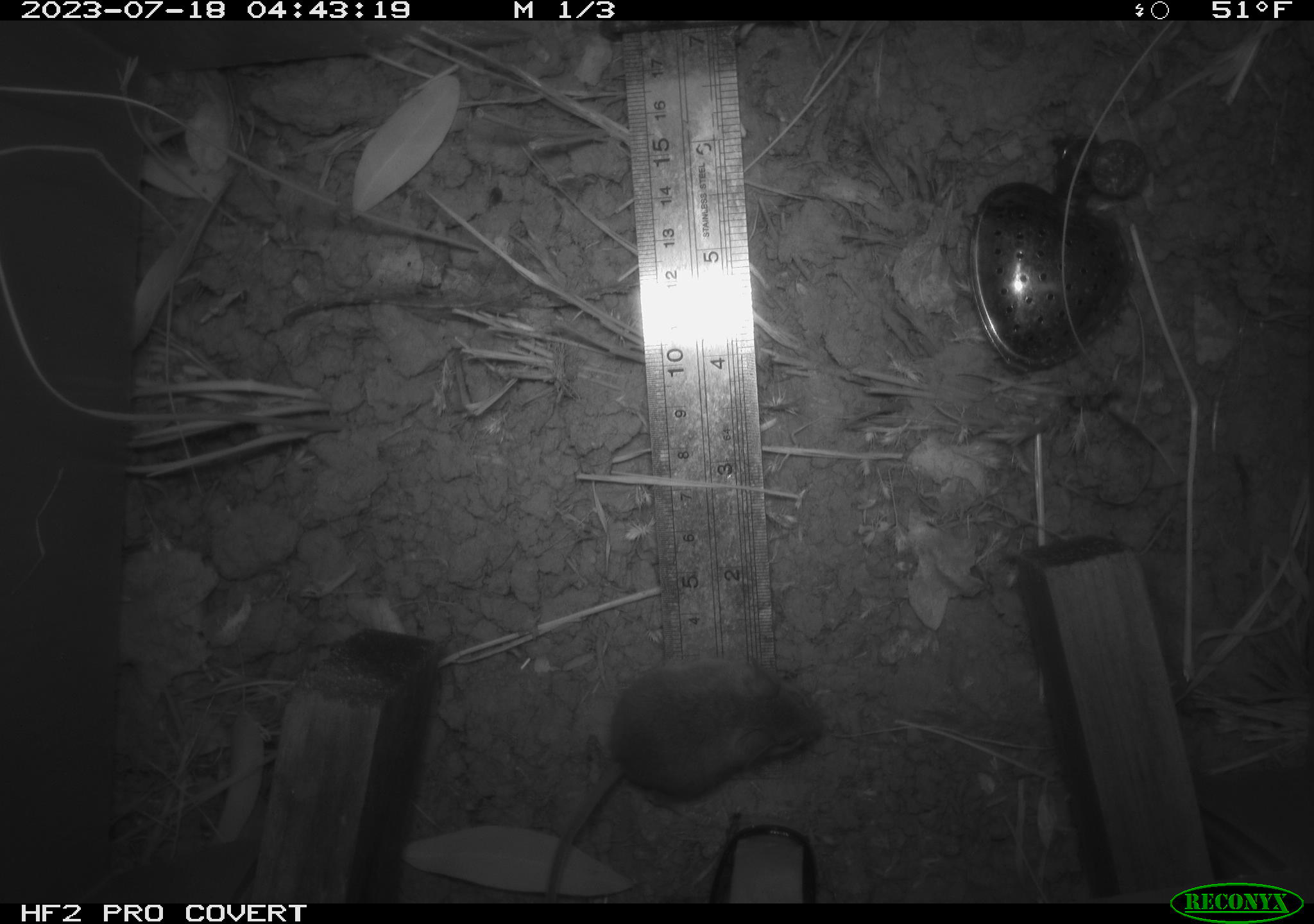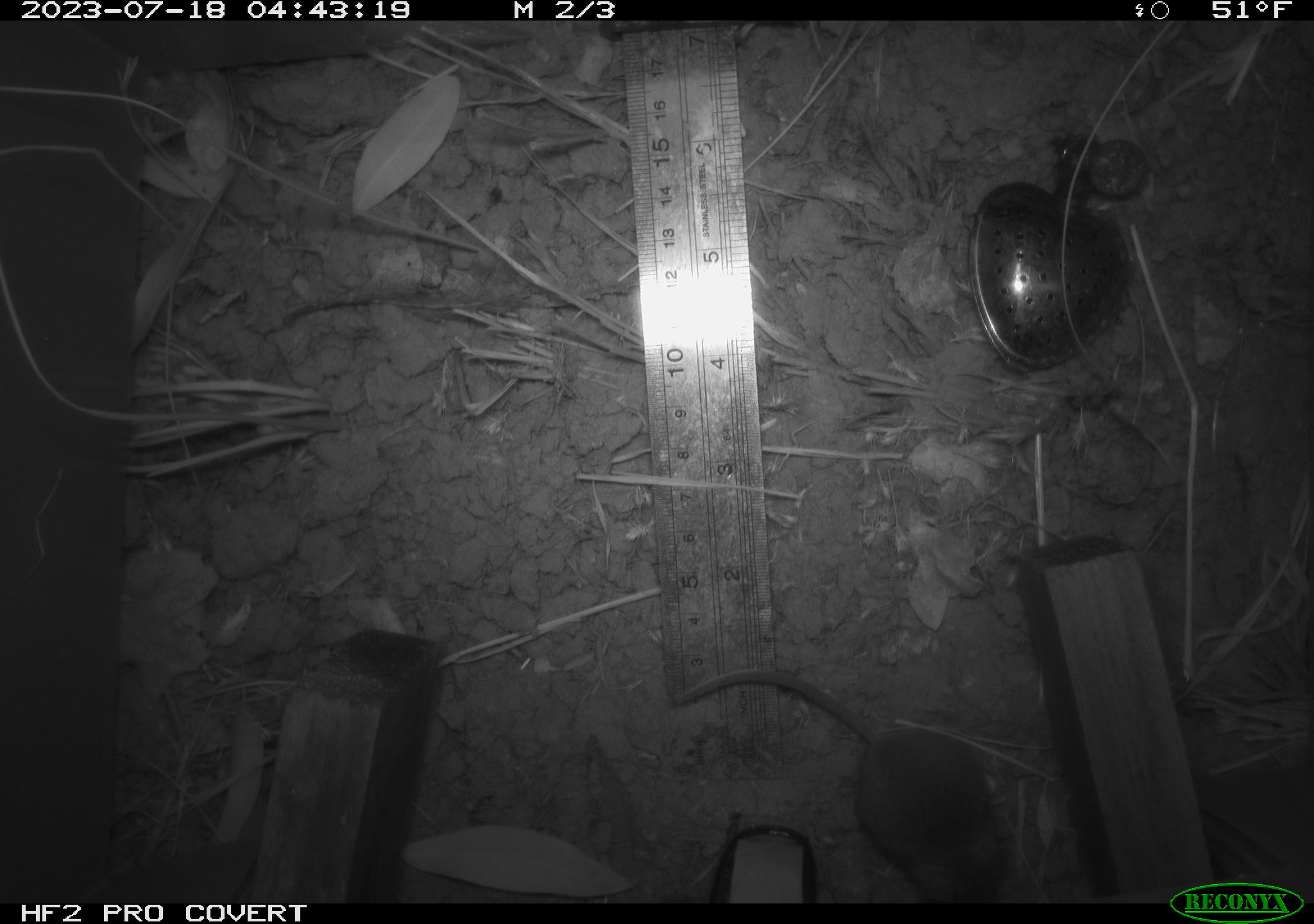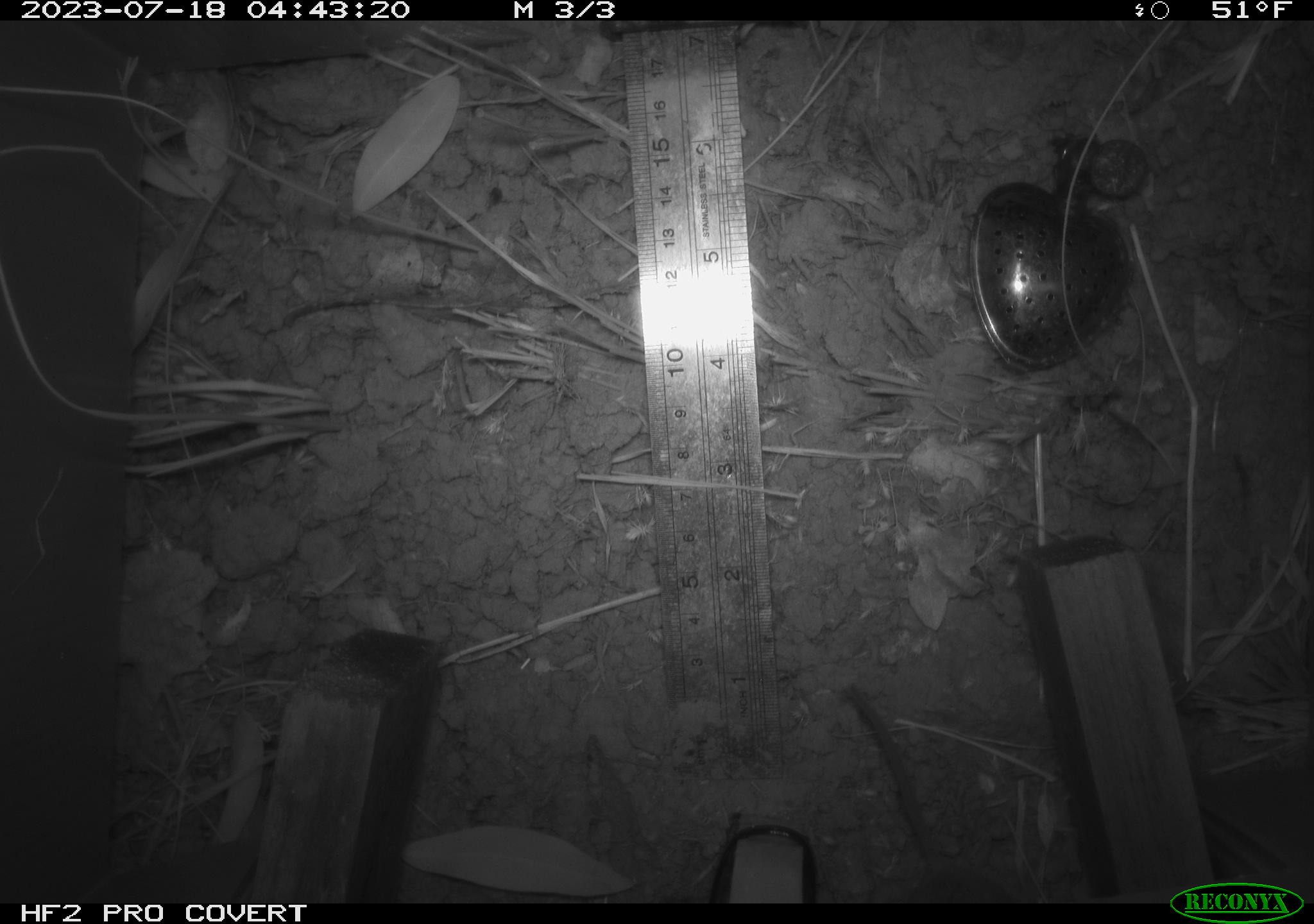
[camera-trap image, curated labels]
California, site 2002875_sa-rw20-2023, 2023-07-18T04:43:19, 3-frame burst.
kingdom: Animalia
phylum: Chordata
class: Mammalia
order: Rodentia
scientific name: Rodentia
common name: mouse species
Mouse species (Rodentia).